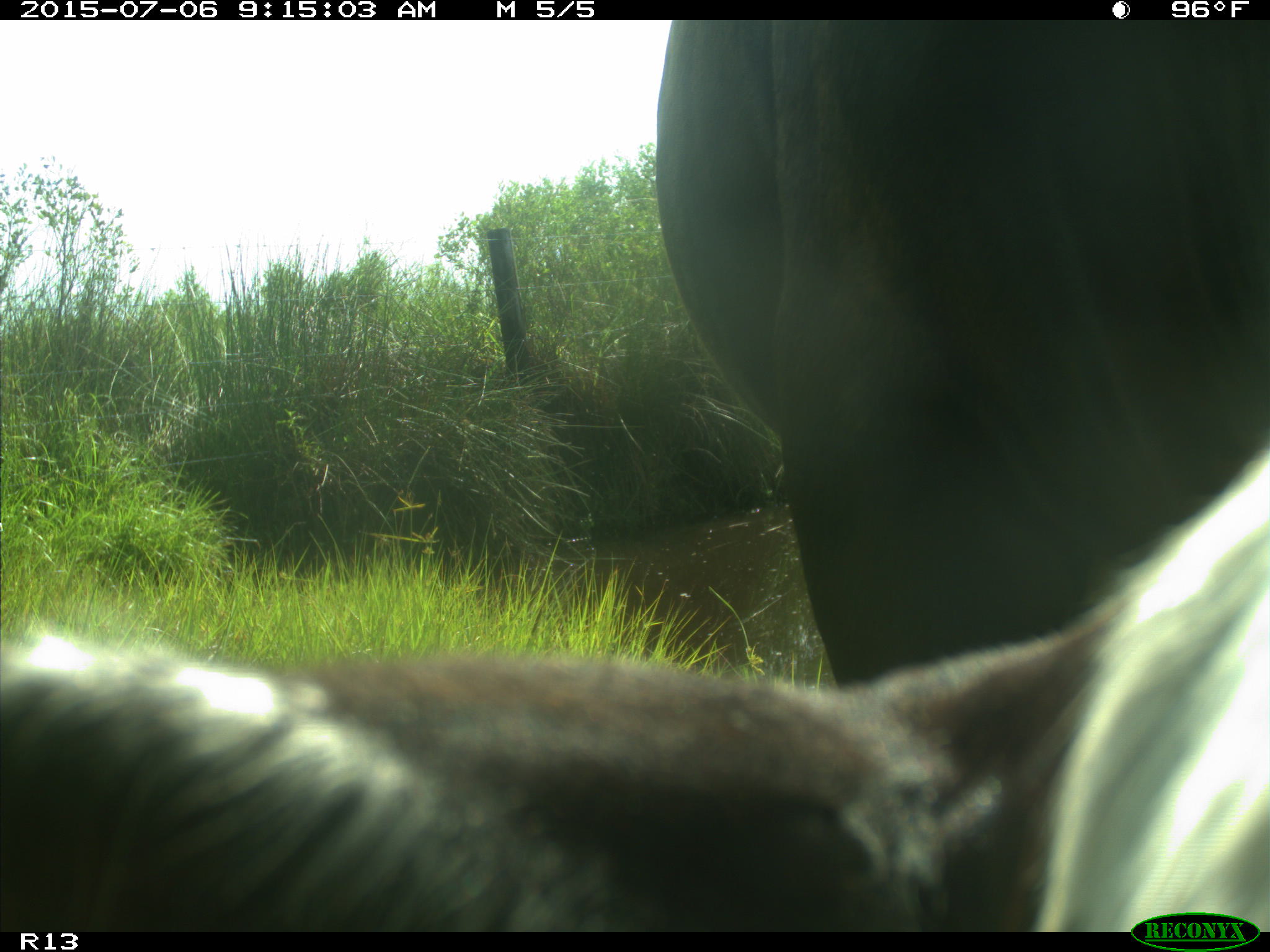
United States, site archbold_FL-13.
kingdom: Animalia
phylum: Chordata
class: Mammalia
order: Artiodactyla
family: Bovidae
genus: Bos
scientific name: Bos taurus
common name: domestic cow